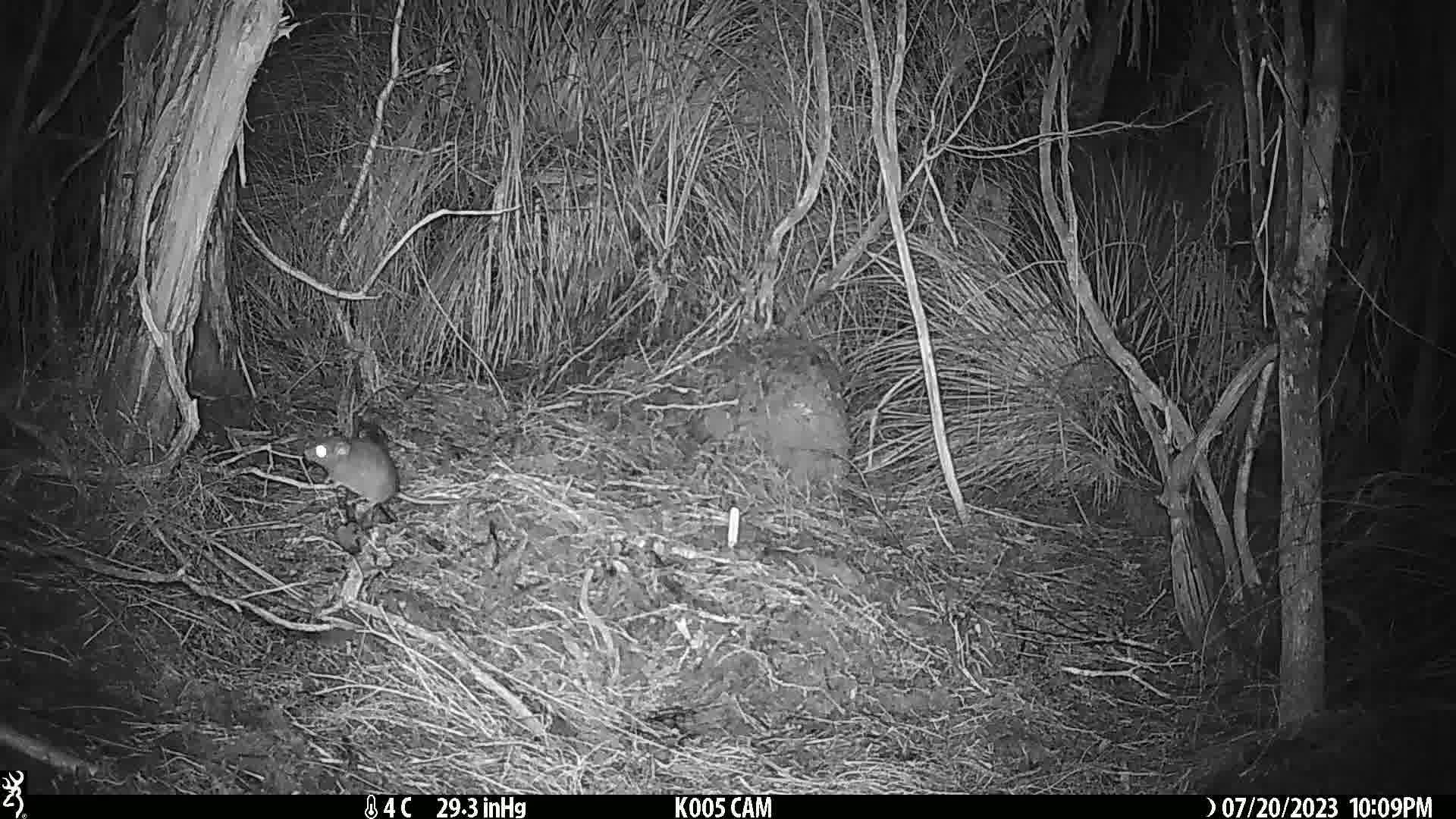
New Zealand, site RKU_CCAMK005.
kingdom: Animalia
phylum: Chordata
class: Mammalia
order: Rodentia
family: Muridae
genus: Rattus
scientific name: Rattus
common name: rat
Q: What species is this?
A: Rat (Rattus).